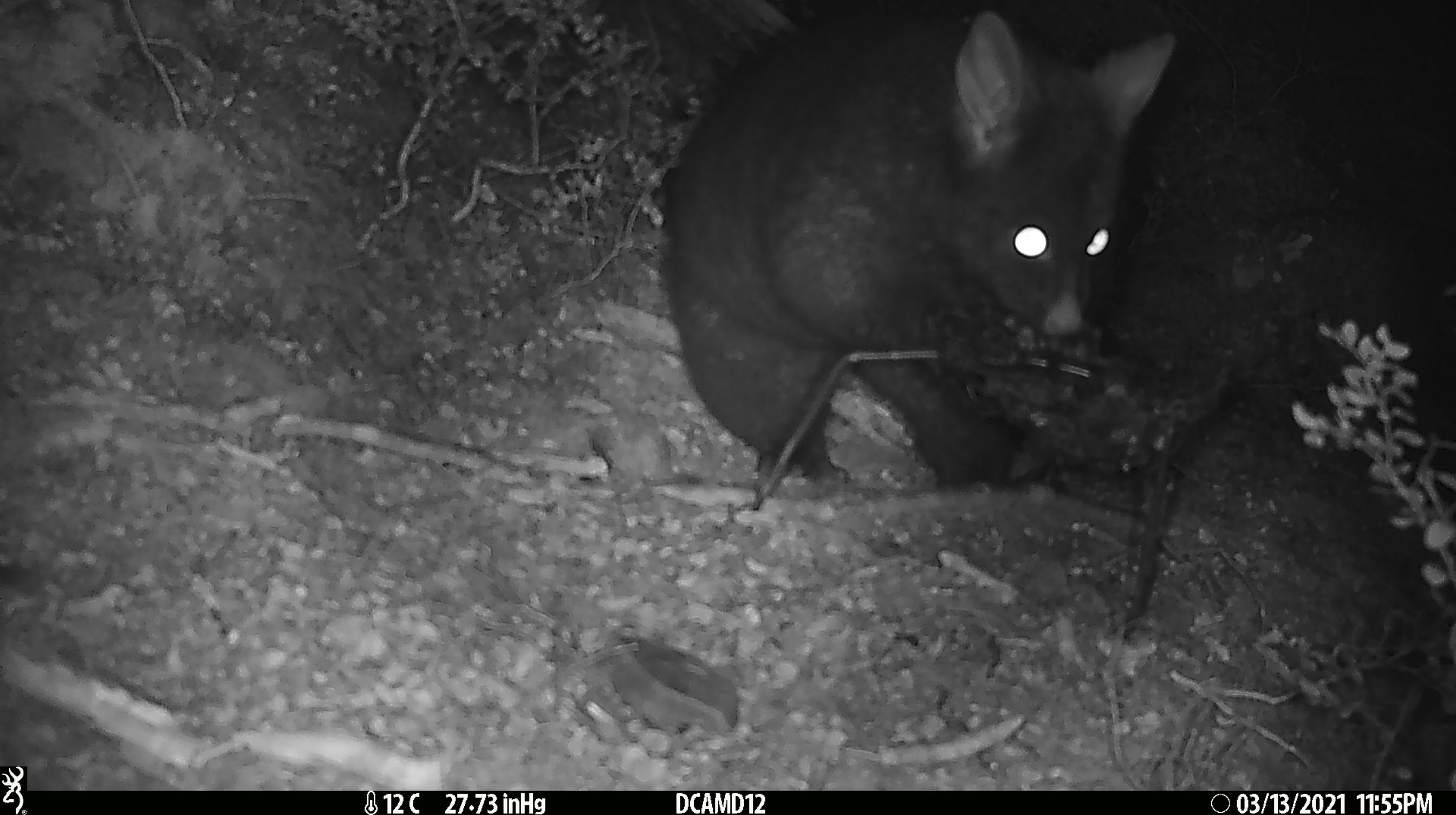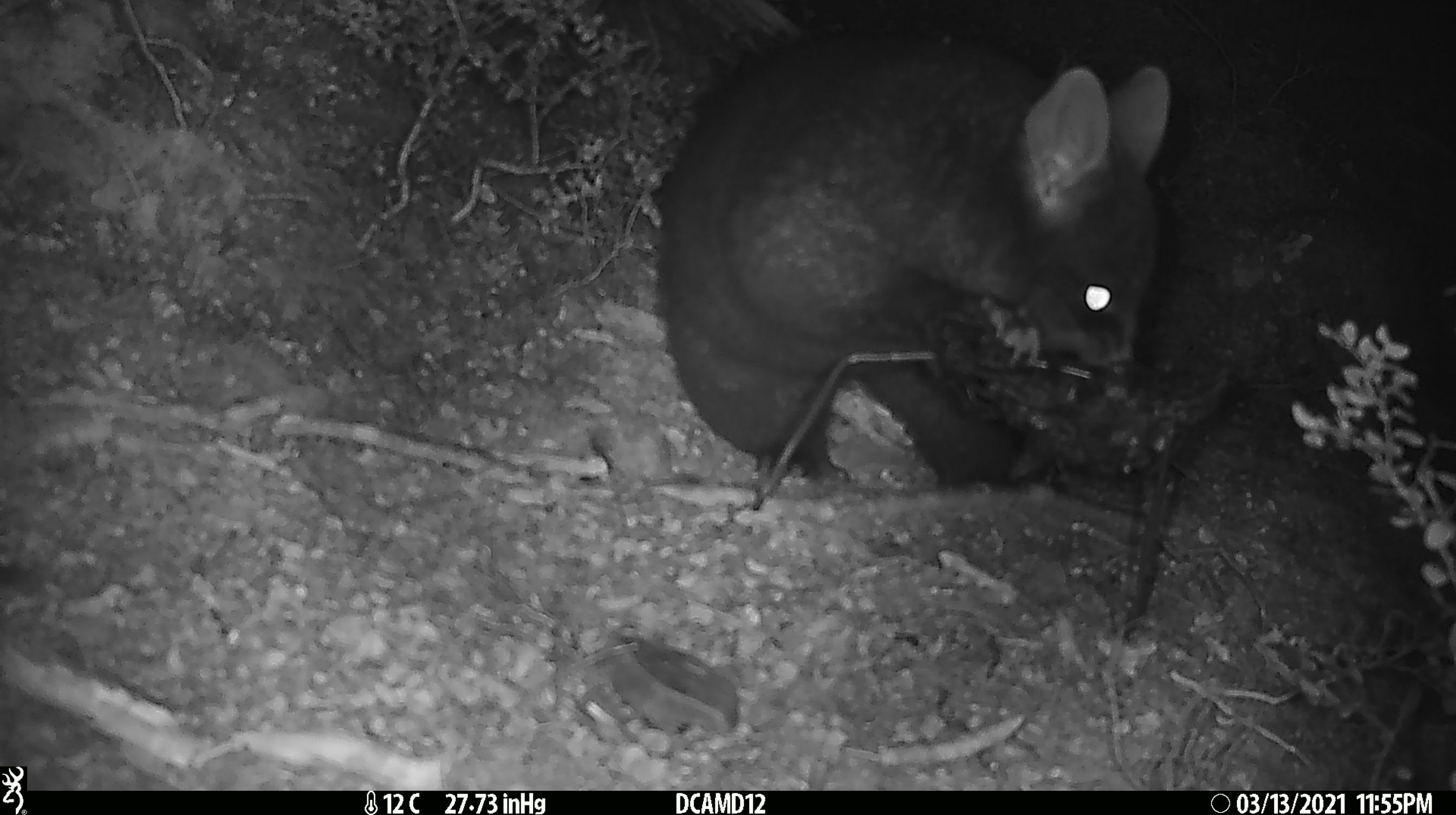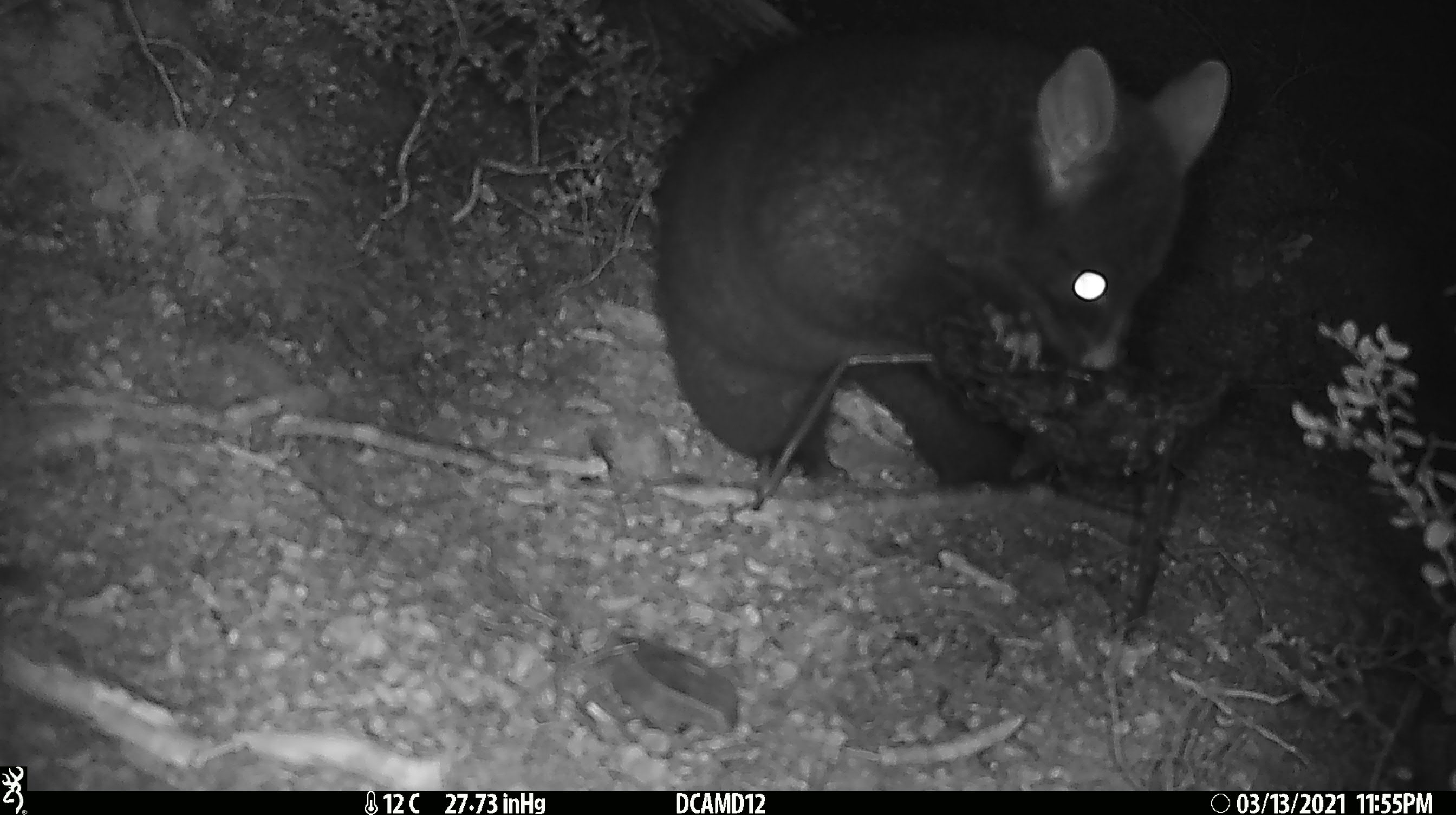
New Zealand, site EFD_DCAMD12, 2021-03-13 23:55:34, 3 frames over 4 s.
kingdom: Animalia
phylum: Chordata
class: Mammalia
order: Diprotodontia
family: Phalangeridae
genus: Trichosurus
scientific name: Trichosurus vulpecula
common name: common brushtail possum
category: possum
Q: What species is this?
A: Possum (common brushtail possum) (Trichosurus vulpecula).